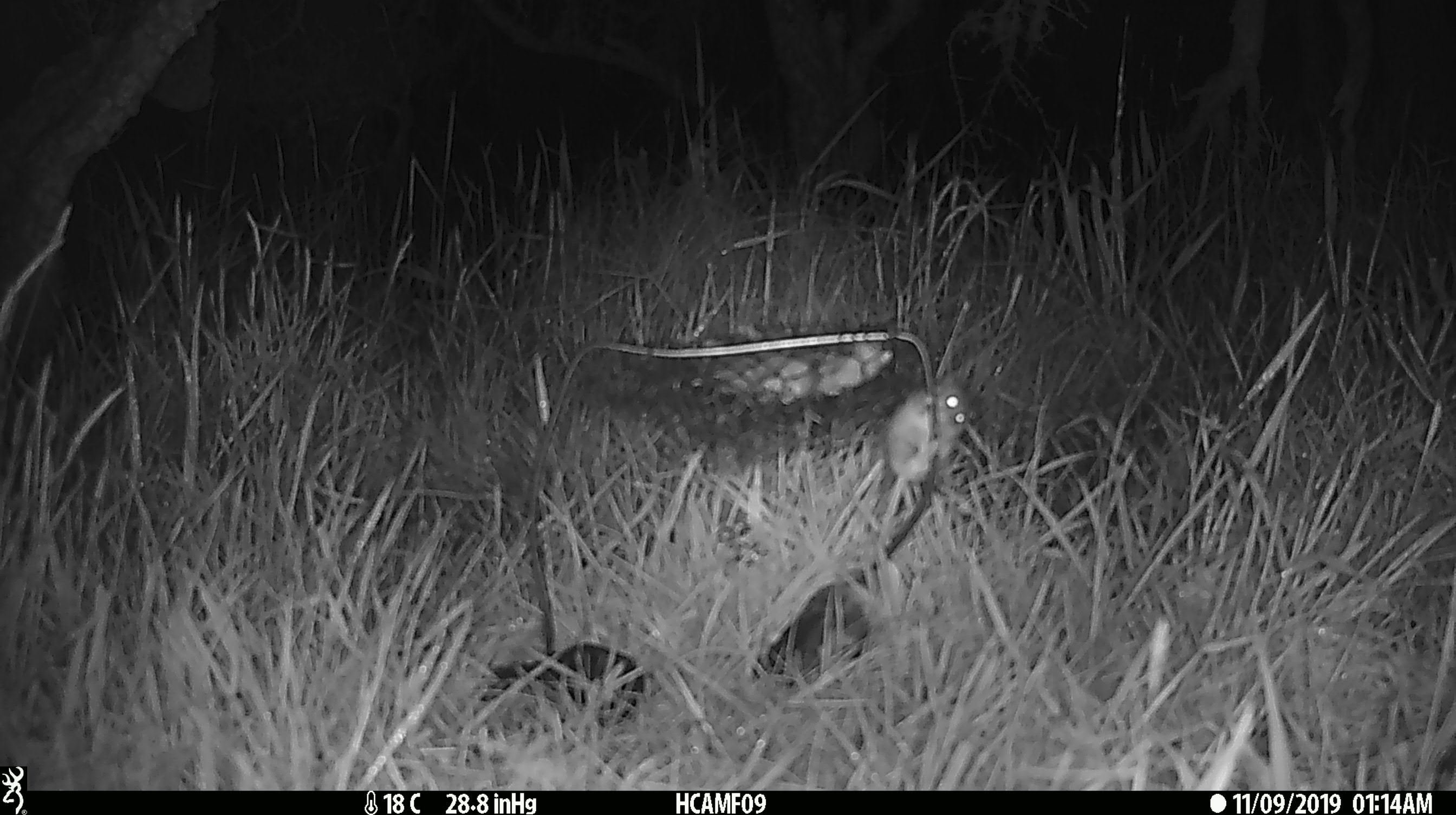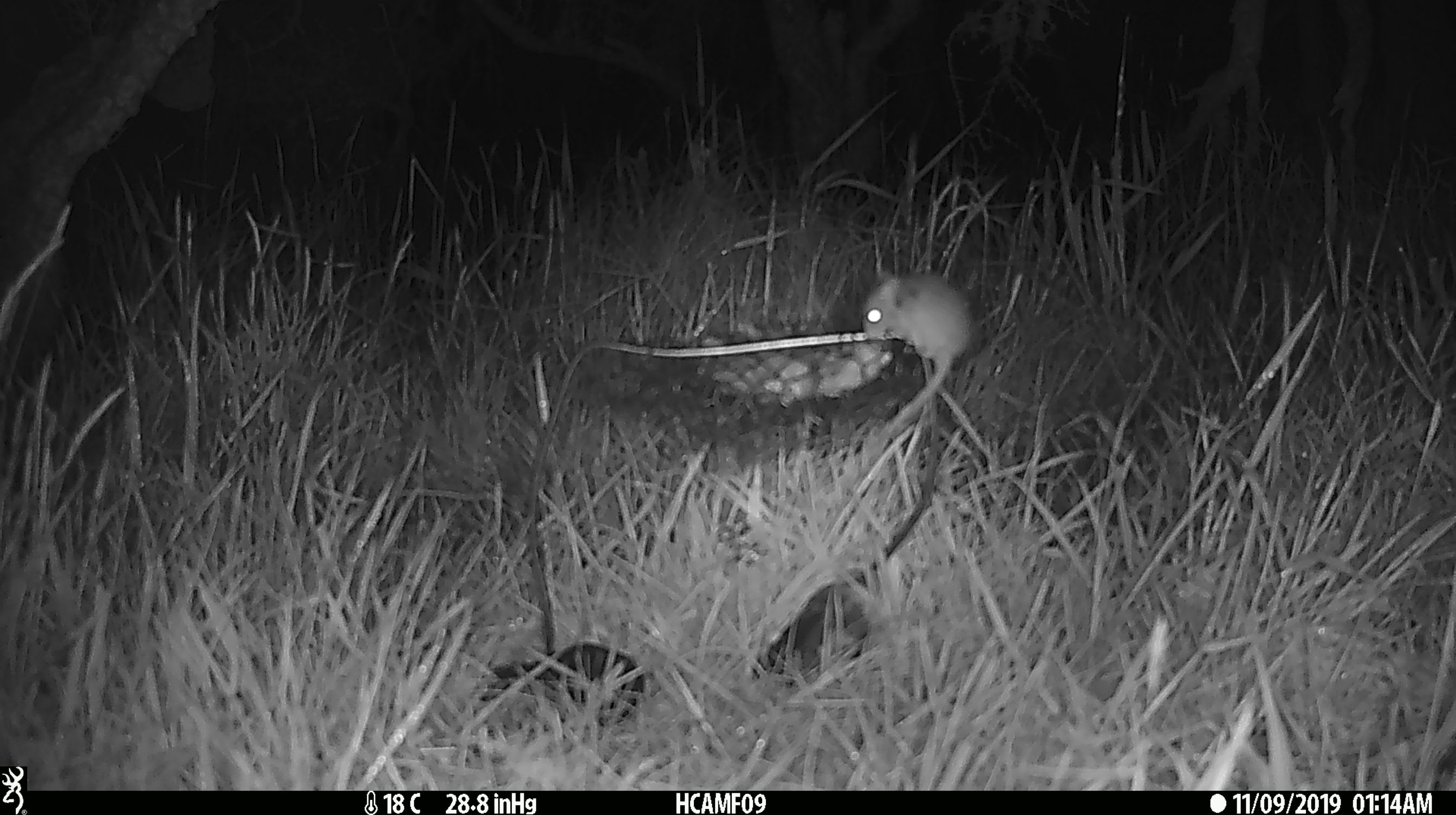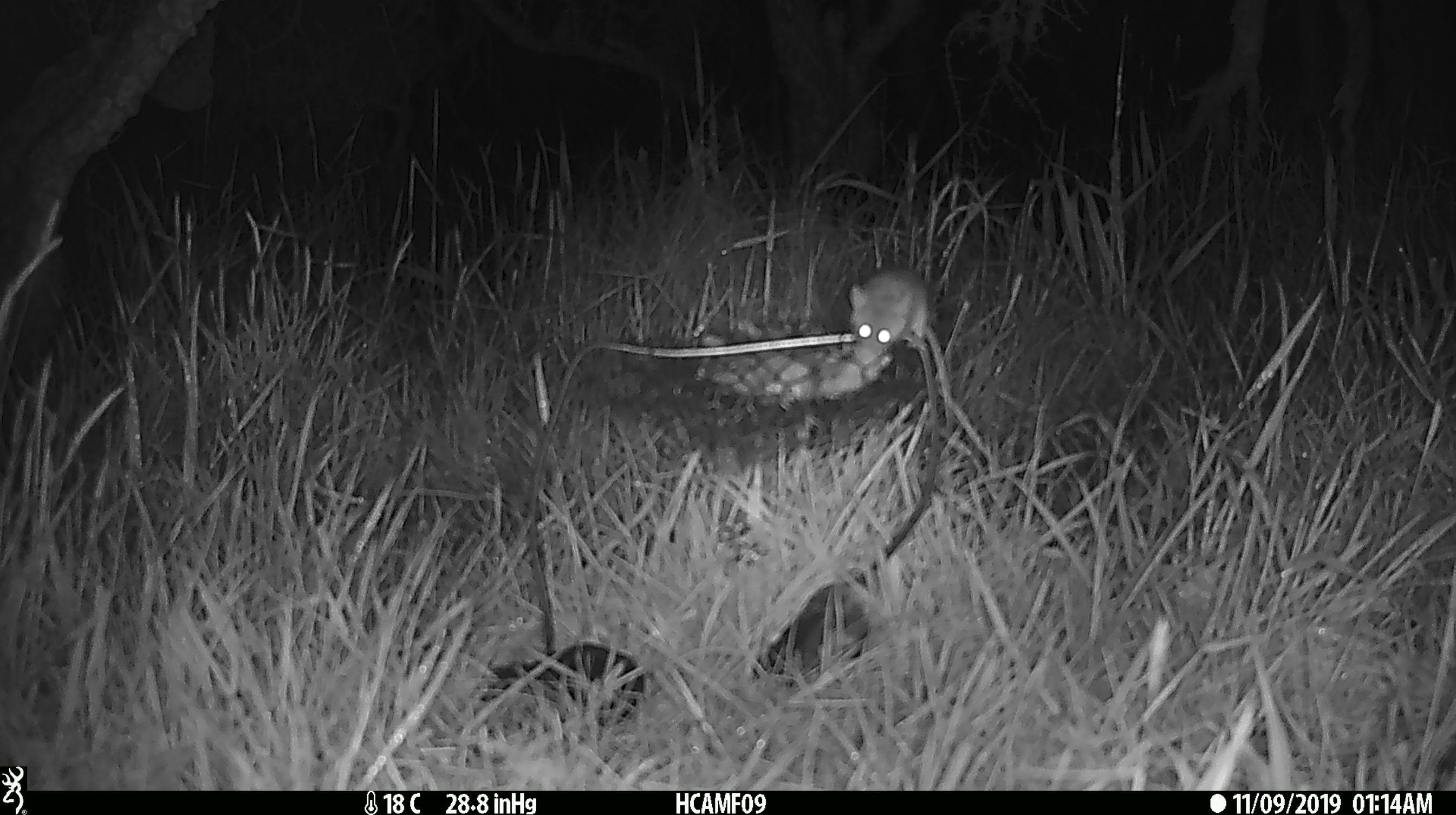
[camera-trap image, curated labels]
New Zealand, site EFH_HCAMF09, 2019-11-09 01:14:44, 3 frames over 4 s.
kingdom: Animalia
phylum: Chordata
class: Mammalia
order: Rodentia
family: Muridae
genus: Mus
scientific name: Mus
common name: mouse